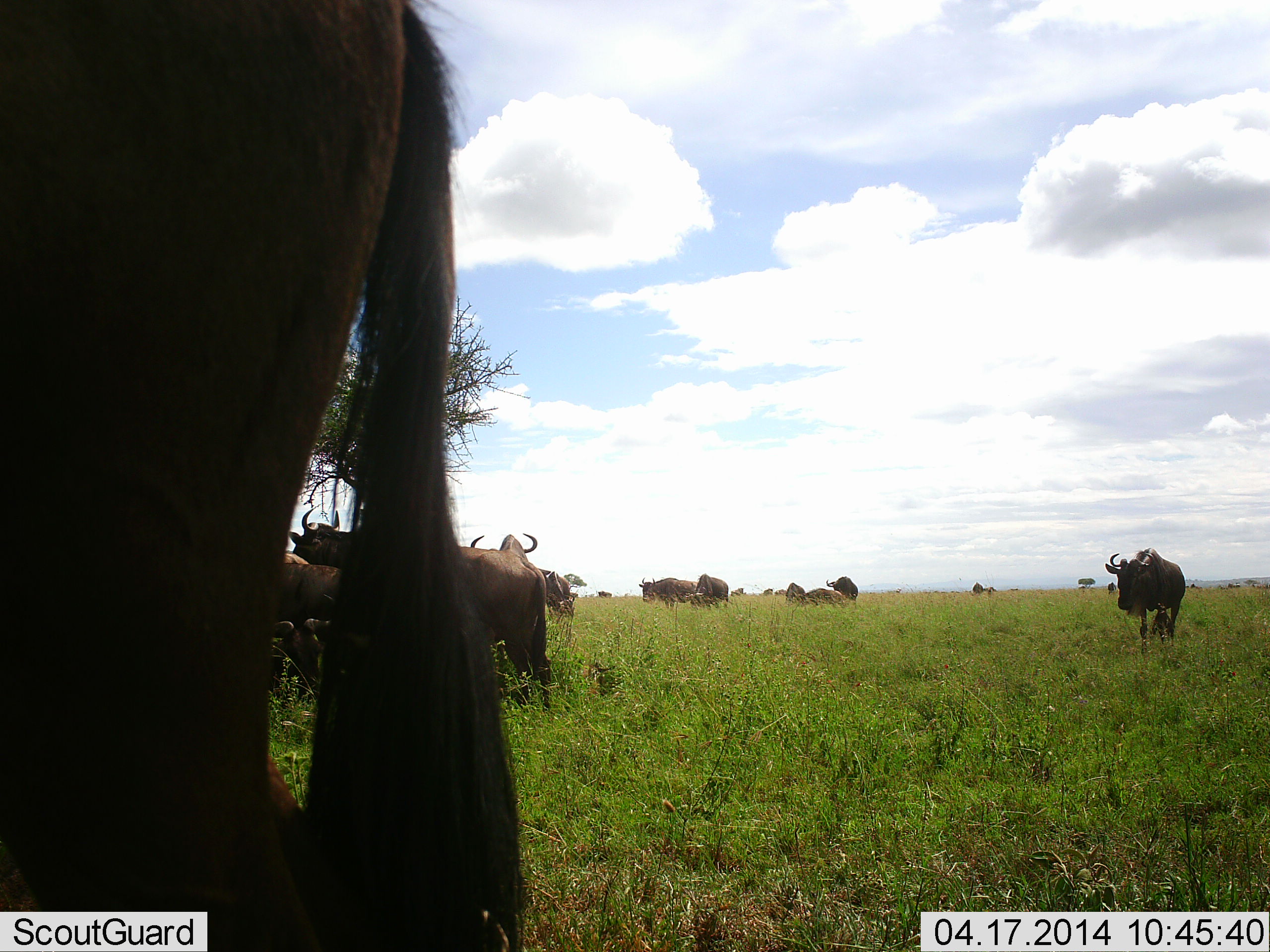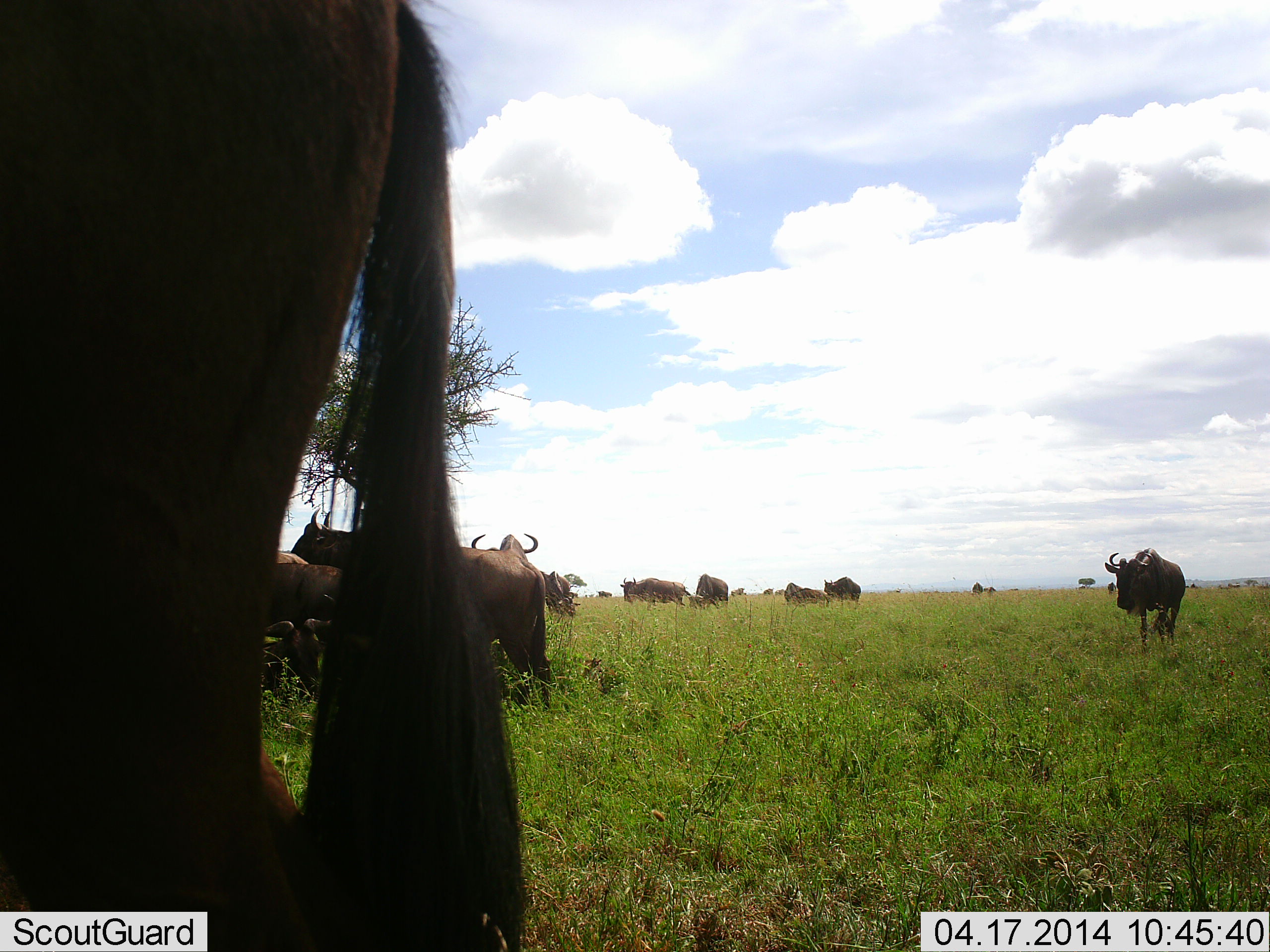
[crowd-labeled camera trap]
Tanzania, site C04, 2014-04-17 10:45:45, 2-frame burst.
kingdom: Animalia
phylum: Chordata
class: Mammalia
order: Artiodactyla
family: Bovidae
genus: Connochaetes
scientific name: Connochaetes taurinus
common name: blue wildebeest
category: wildebeest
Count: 11-50.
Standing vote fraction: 90%.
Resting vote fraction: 10%.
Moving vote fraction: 40%.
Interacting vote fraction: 0%.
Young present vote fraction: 0%.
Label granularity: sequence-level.